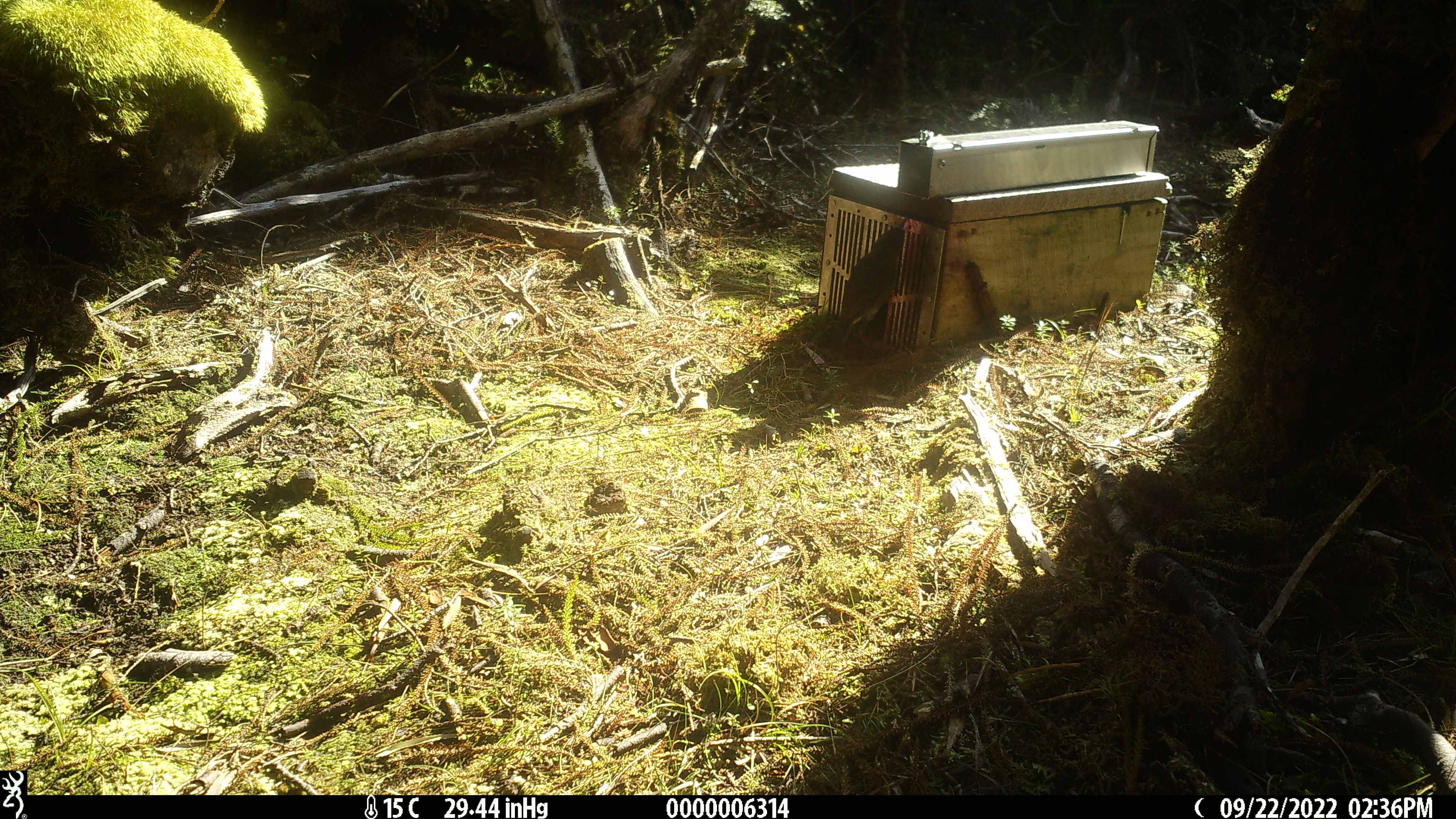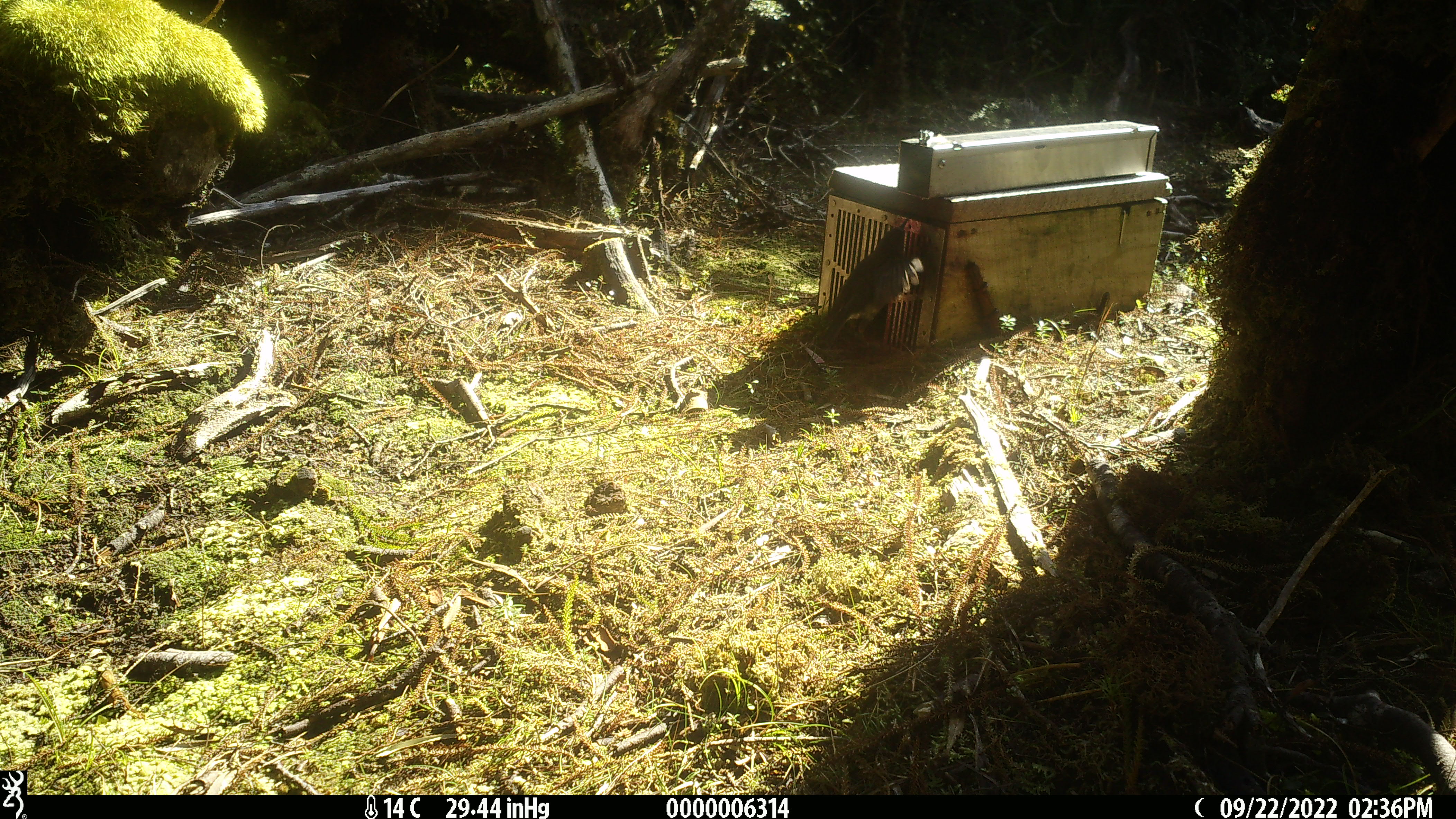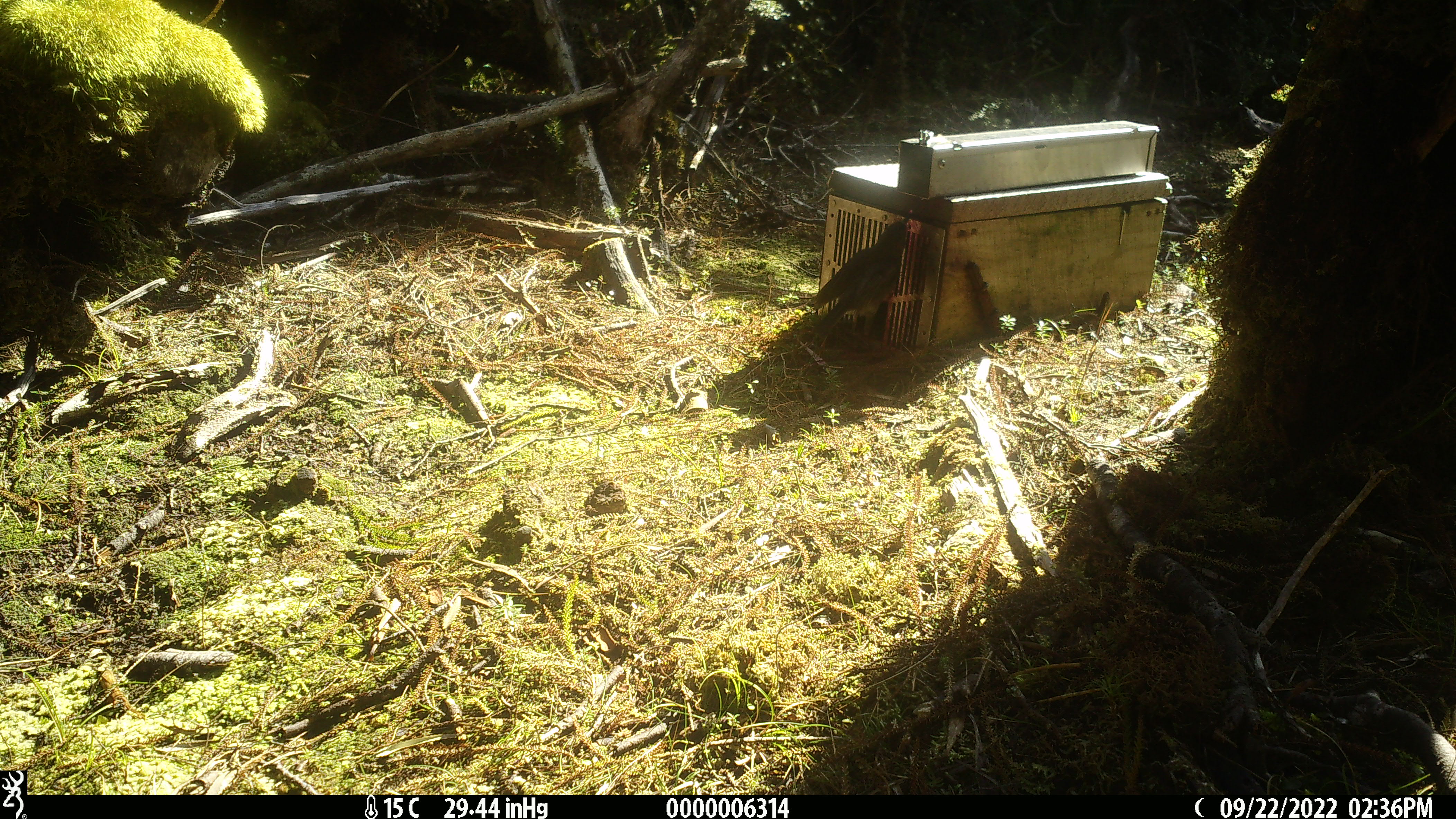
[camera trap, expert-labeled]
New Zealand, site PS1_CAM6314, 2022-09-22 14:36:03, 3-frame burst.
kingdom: Animalia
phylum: Chordata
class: Aves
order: Passeriformes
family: Petroicidae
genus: Petroica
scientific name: Petroica australis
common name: new zealand robin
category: robin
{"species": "robin (new zealand robin) (Petroica australis)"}